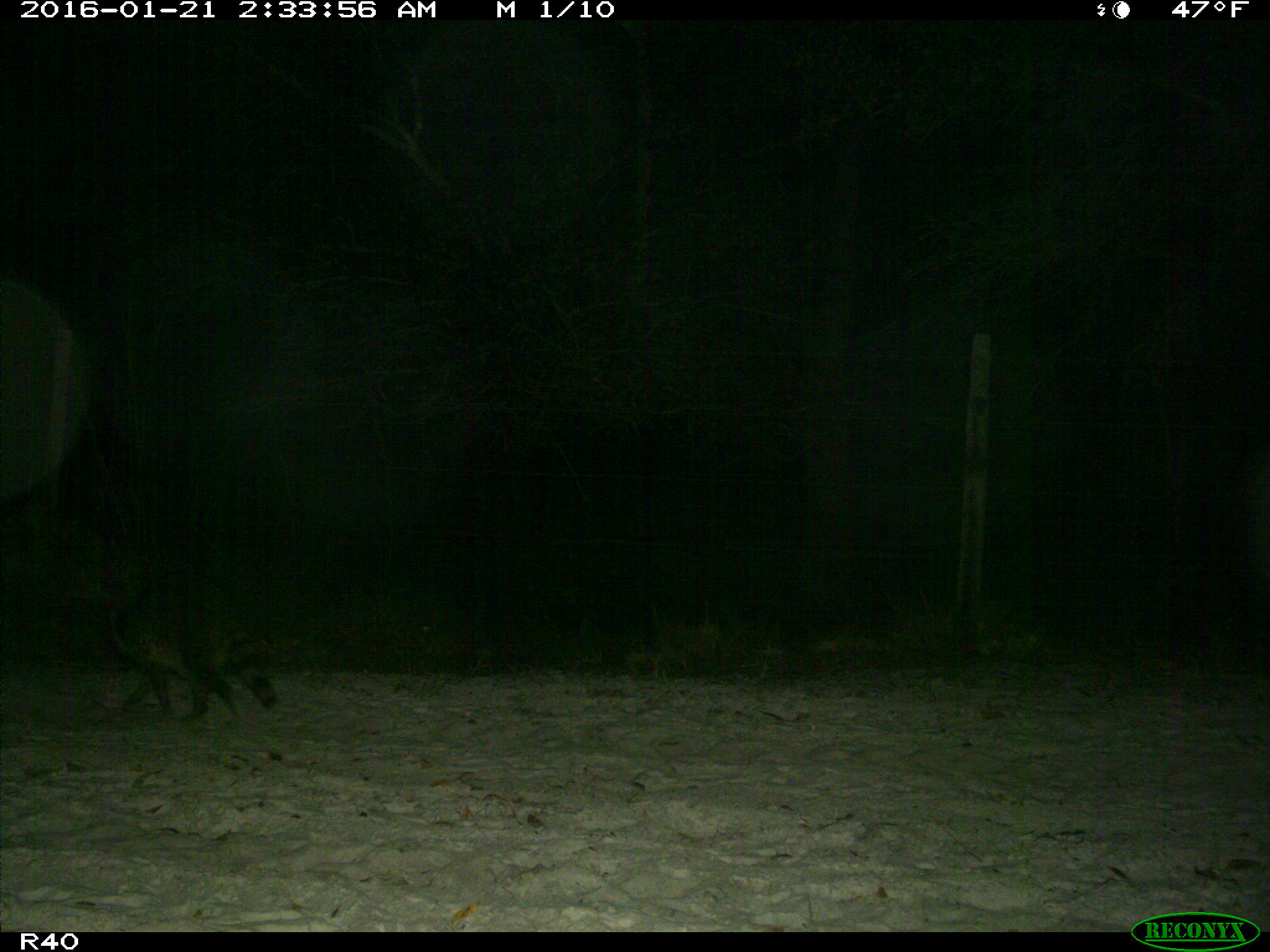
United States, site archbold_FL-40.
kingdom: Animalia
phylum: Chordata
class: Mammalia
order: Carnivora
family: Procyonidae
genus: Procyon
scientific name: Procyon lotor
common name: common raccoon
Procyon lotor (common raccoon).